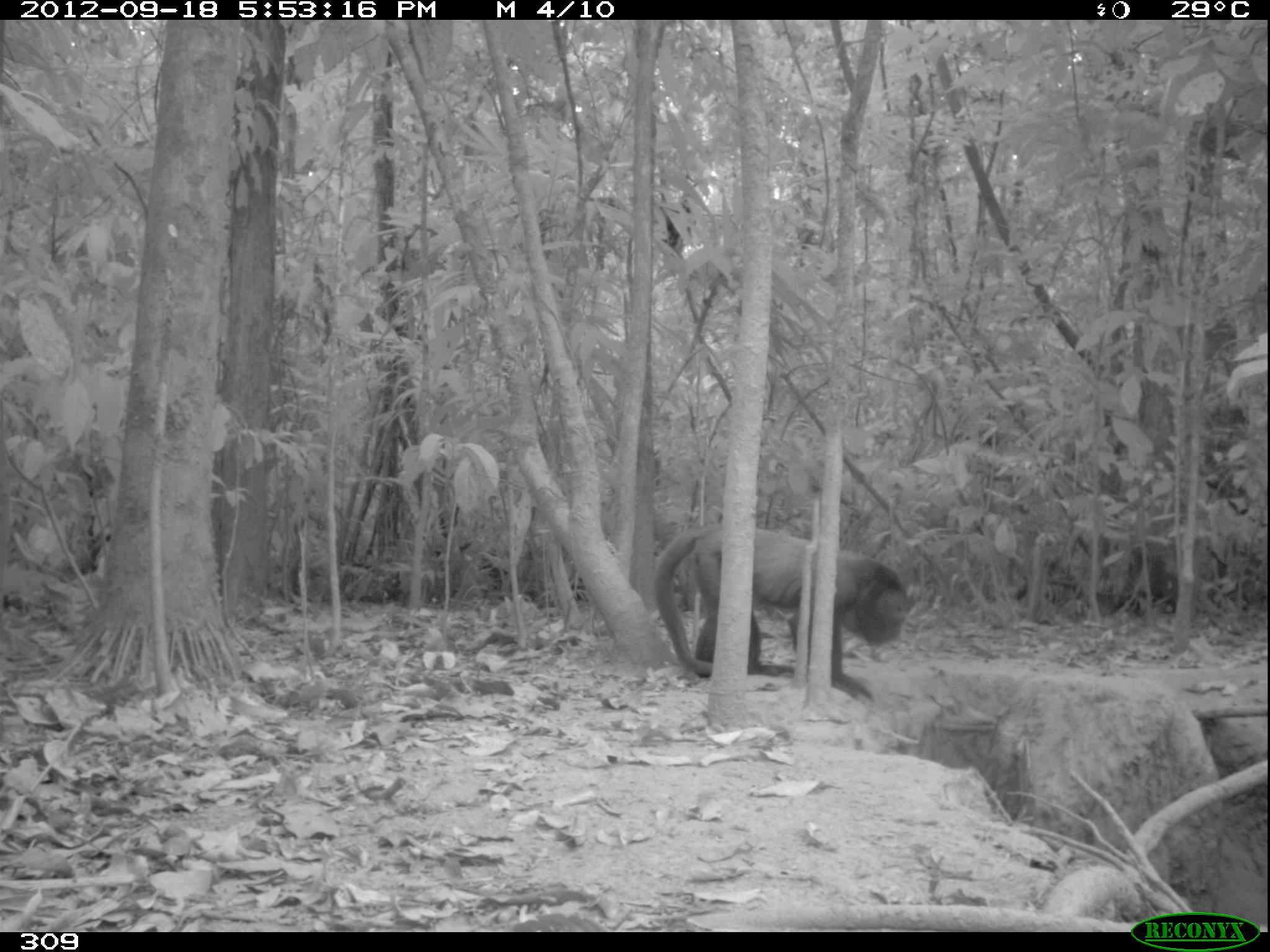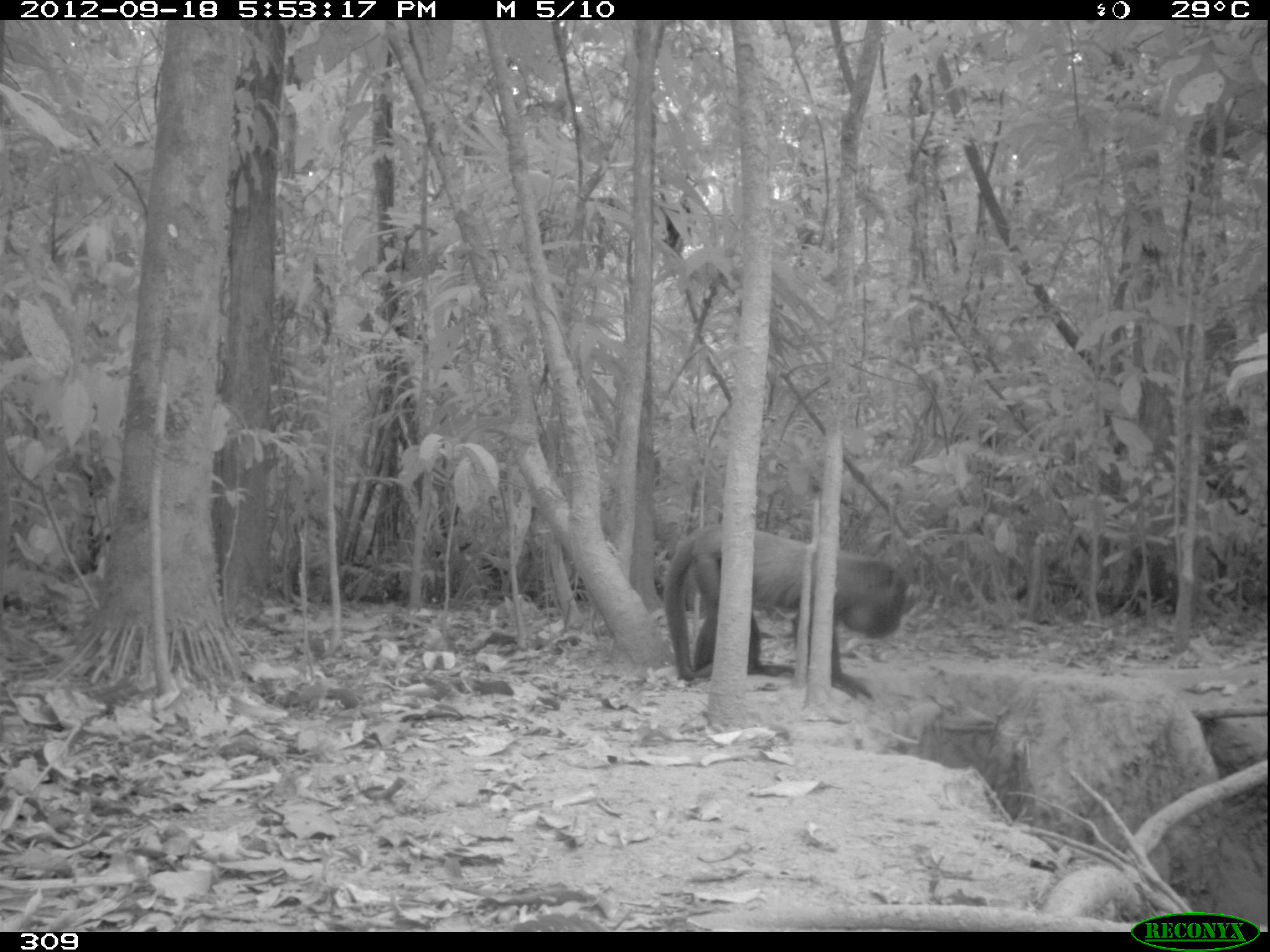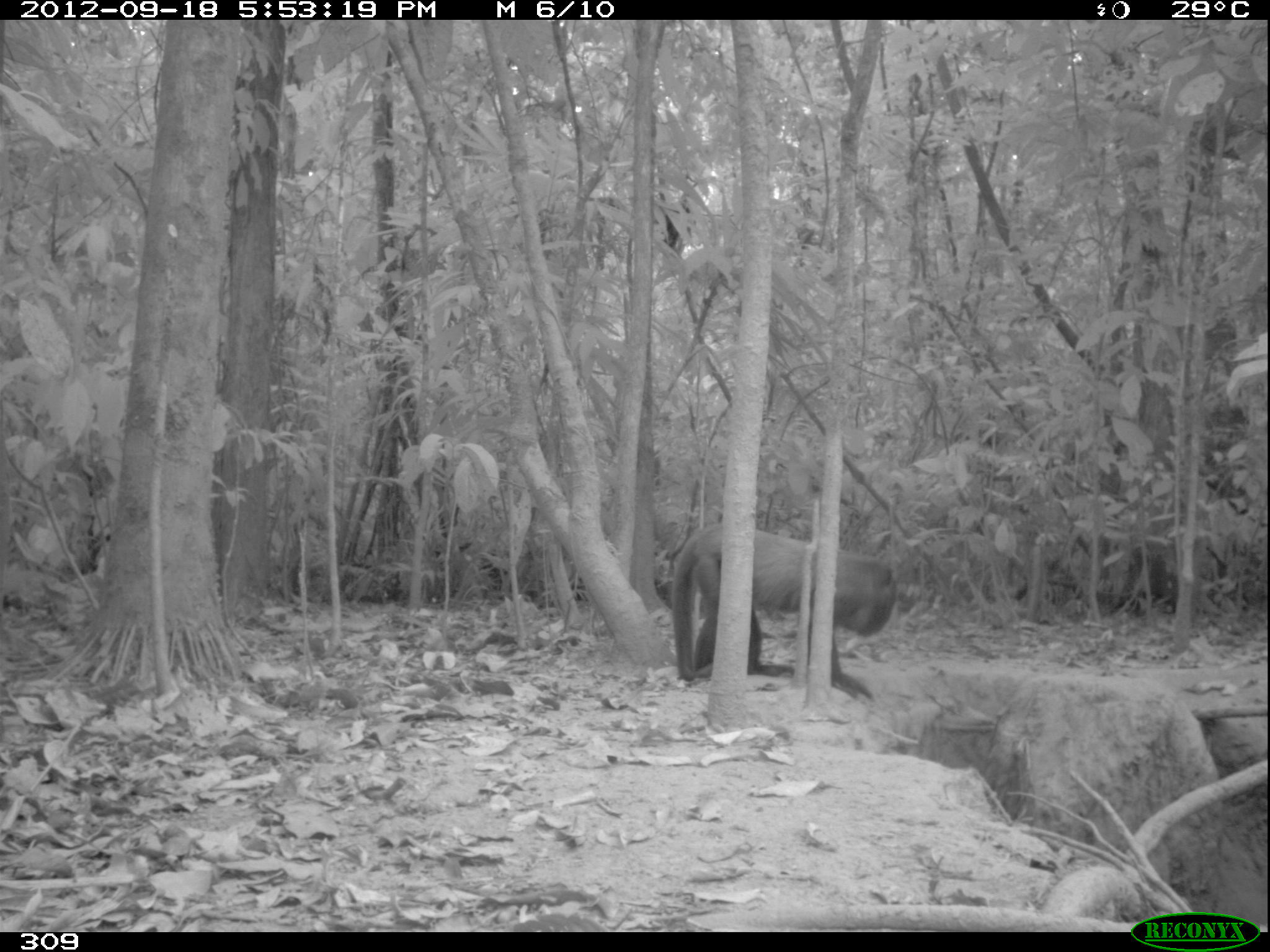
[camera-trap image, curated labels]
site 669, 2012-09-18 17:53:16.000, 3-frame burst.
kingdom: Animalia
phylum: Chordata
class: Mammalia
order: Primates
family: Atelidae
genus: Alouatta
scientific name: Alouatta sara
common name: bolivian red howler monkey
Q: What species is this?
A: Alouatta sara (bolivian red howler monkey).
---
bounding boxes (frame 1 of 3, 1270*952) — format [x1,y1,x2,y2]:
alouatta sara: [652,522,907,697]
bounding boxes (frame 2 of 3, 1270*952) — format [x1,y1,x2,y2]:
alouatta sara: [662,522,906,698]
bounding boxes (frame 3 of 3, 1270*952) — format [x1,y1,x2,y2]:
alouatta sara: [670,523,897,699]